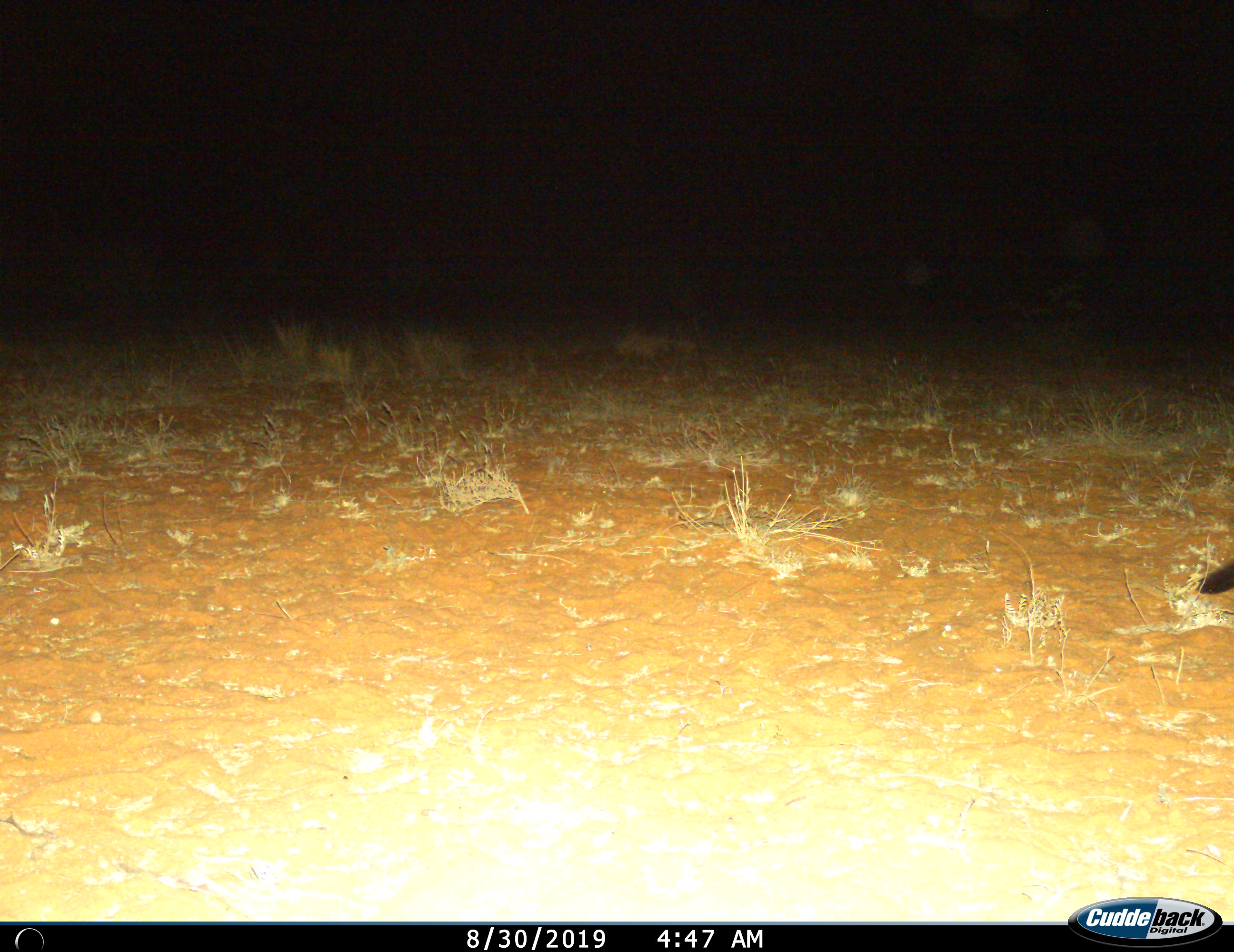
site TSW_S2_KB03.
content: unidentified animal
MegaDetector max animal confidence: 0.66